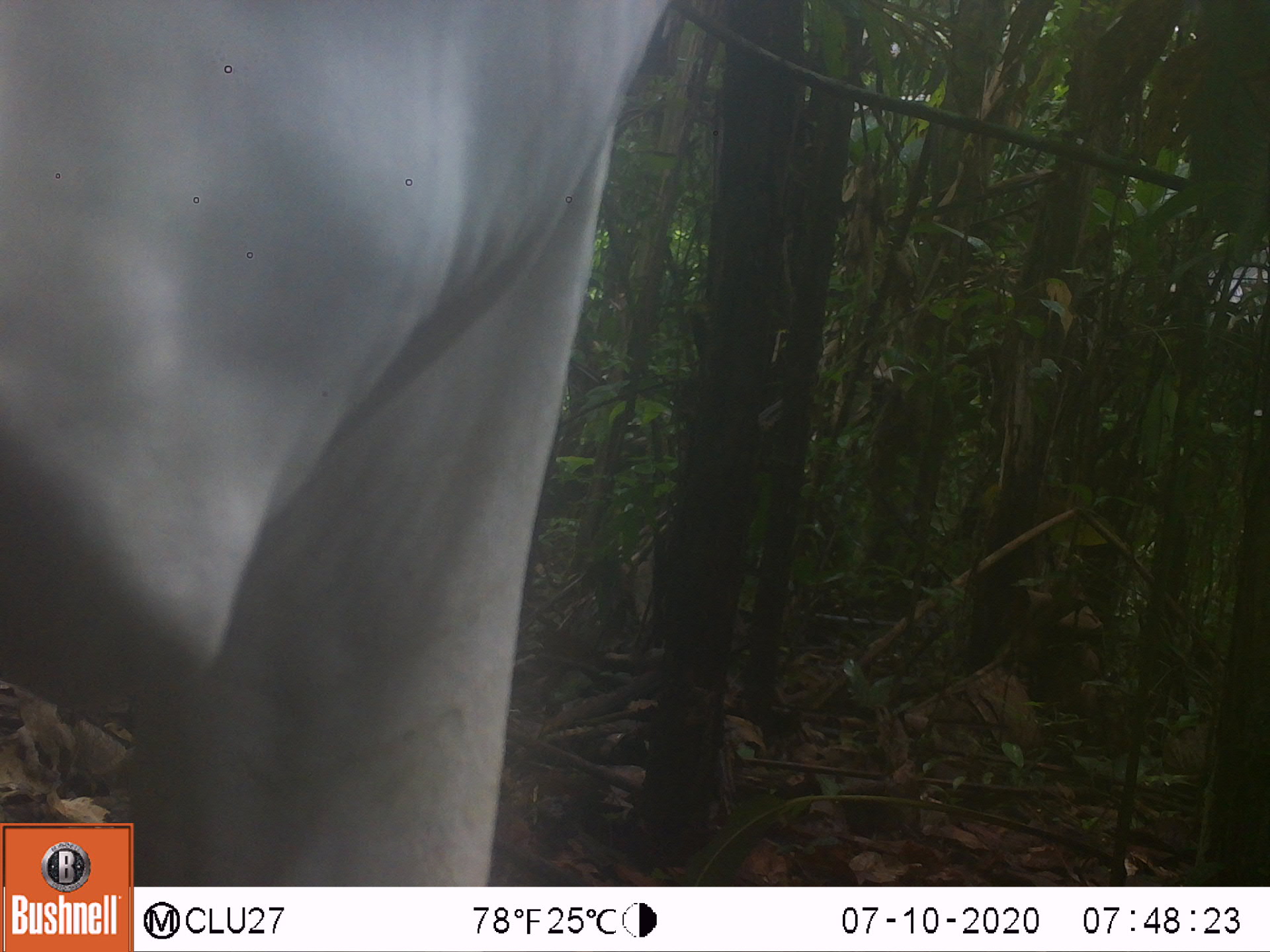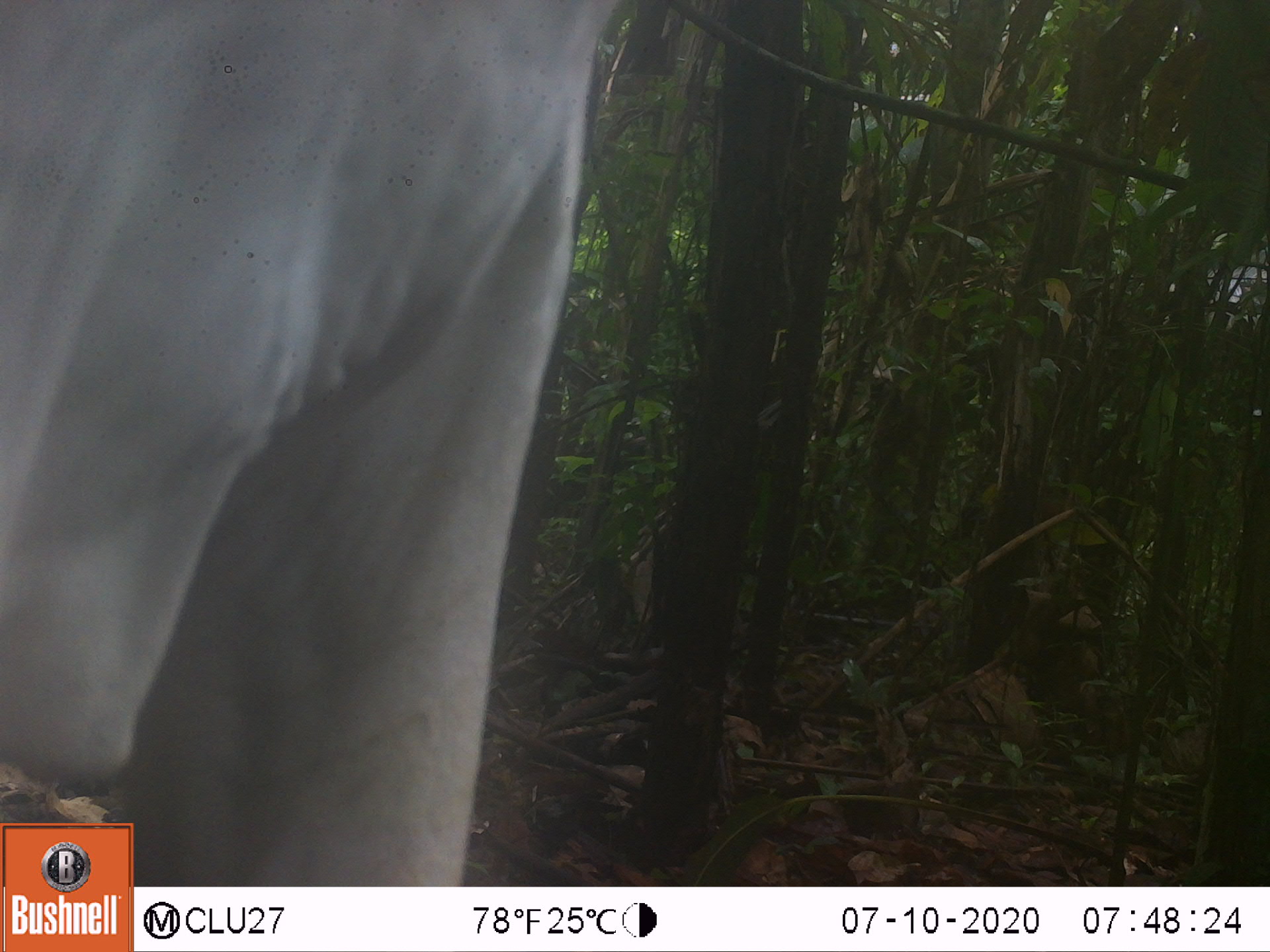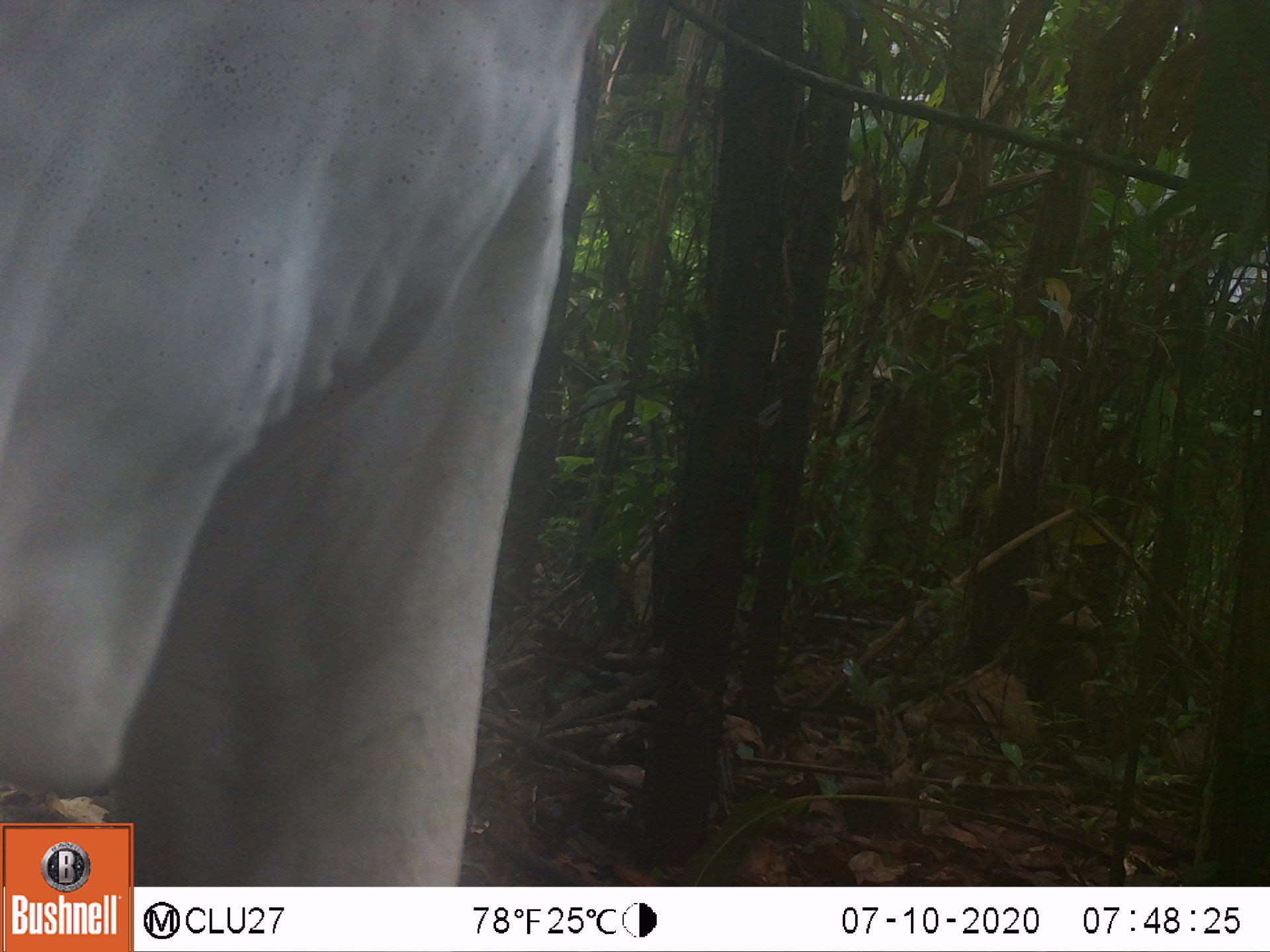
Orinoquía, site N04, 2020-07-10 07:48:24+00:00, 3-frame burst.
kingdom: Animalia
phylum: Chordata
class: Mammalia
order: Artiodactyla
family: Bovidae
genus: Bos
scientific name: Bos taurus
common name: cow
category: cattle